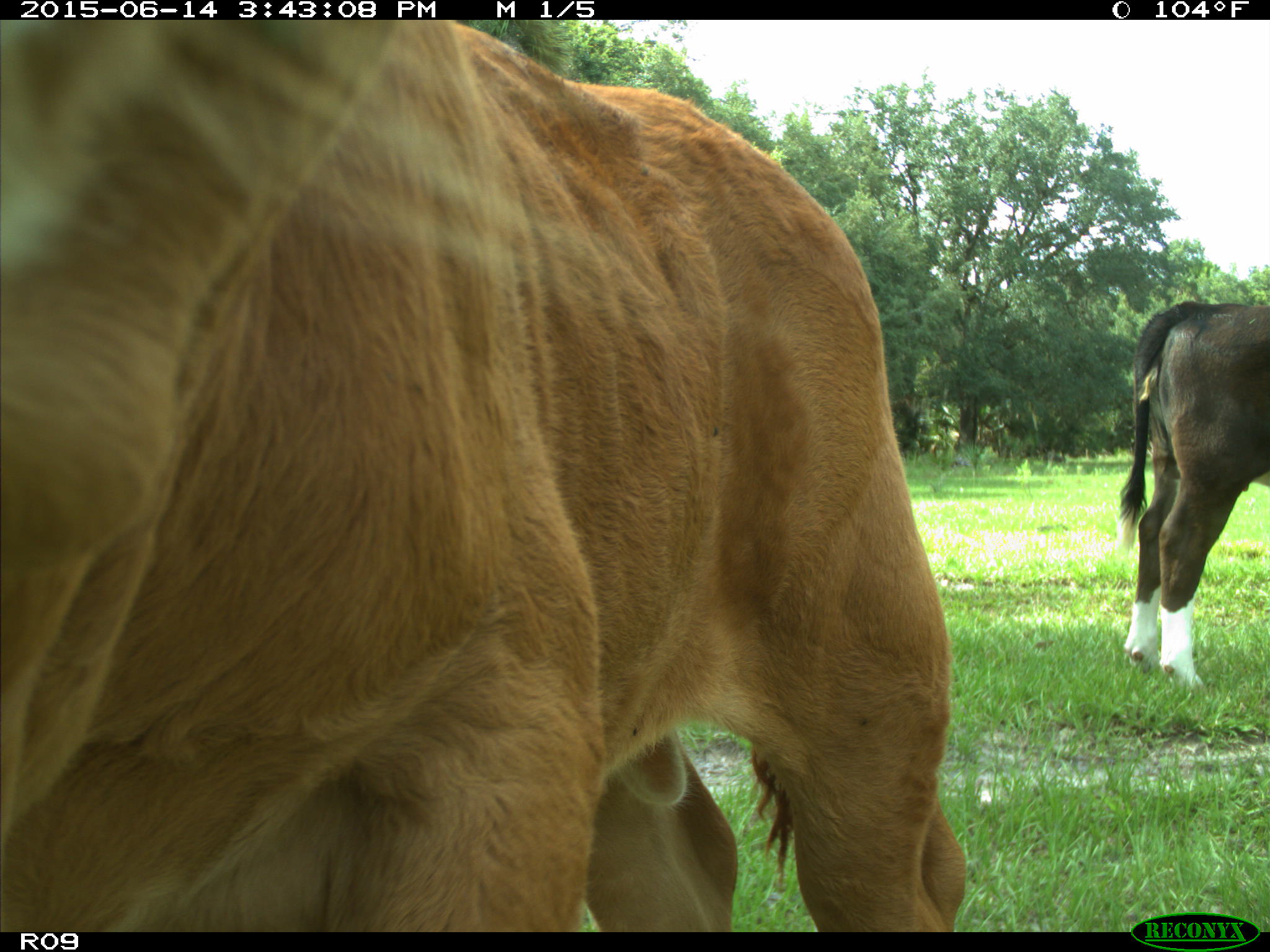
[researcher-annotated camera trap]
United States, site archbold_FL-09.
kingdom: Animalia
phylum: Chordata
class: Mammalia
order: Artiodactyla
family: Bovidae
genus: Bos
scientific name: Bos taurus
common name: domestic cow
Bos taurus (domestic cow).